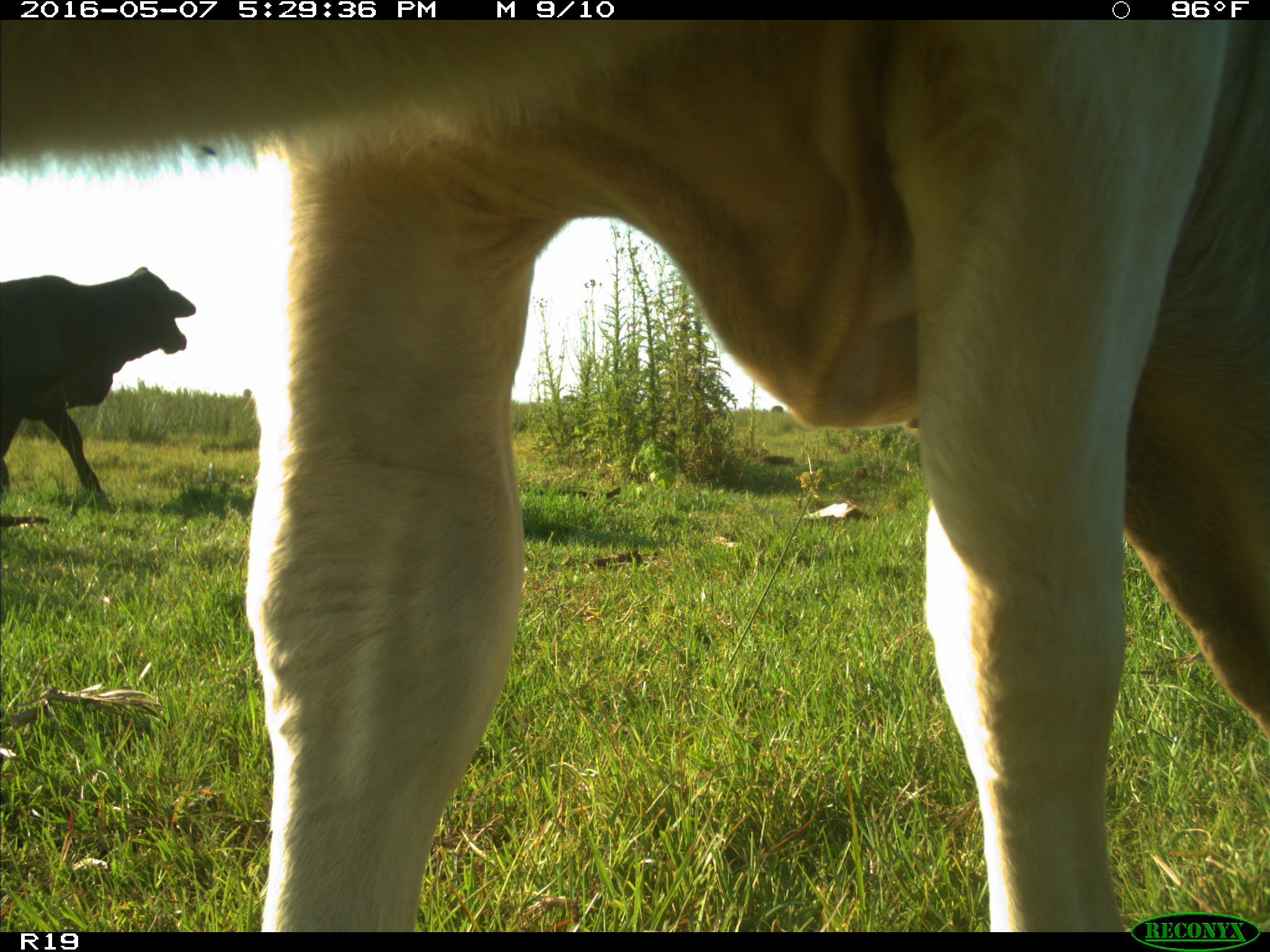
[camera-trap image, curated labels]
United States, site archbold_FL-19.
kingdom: Animalia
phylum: Chordata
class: Mammalia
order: Artiodactyla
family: Bovidae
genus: Bos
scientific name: Bos taurus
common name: domestic cow